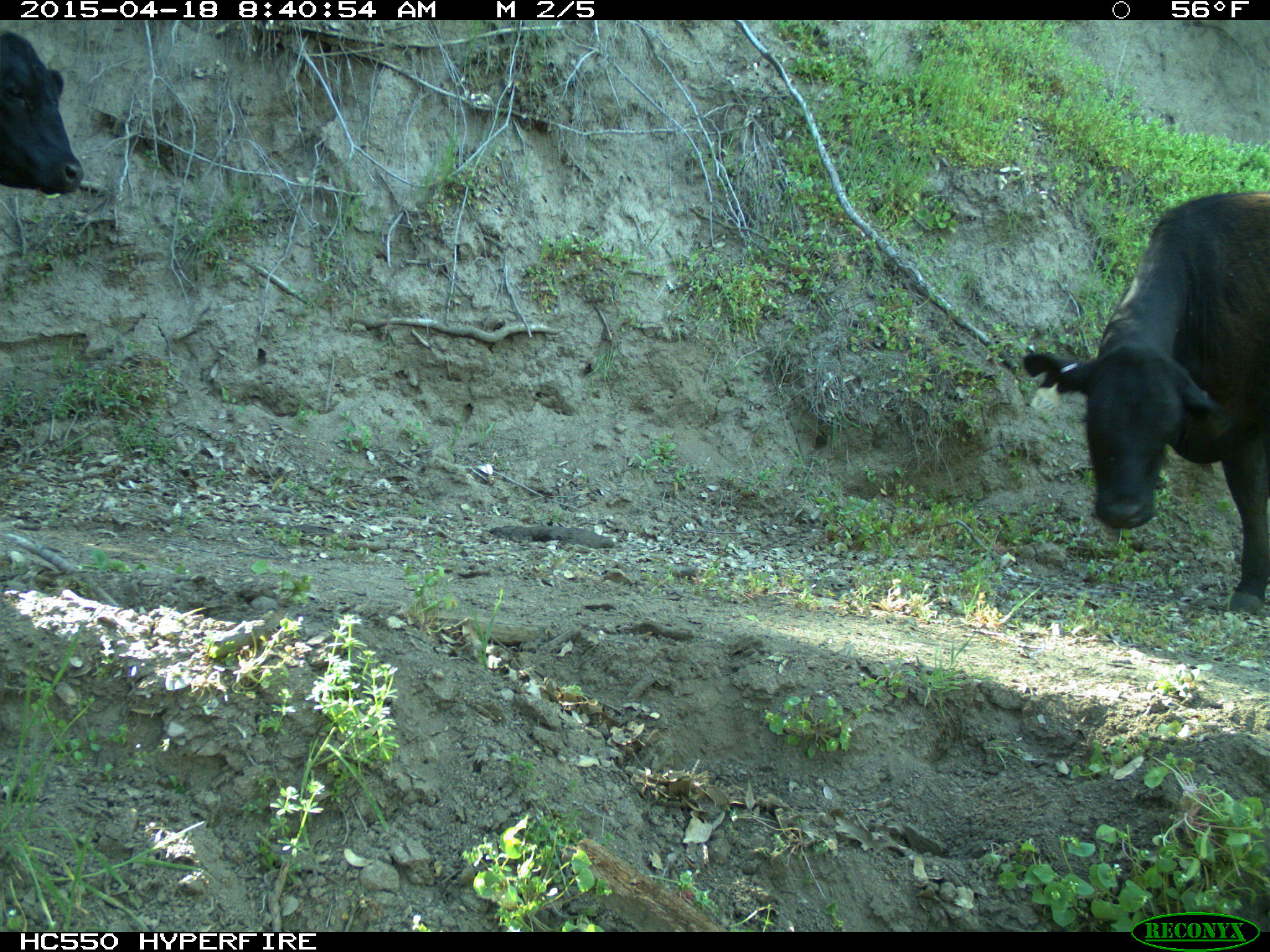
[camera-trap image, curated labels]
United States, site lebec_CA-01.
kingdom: Animalia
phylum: Chordata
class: Mammalia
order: Artiodactyla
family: Bovidae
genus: Bos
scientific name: Bos taurus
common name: domestic cow